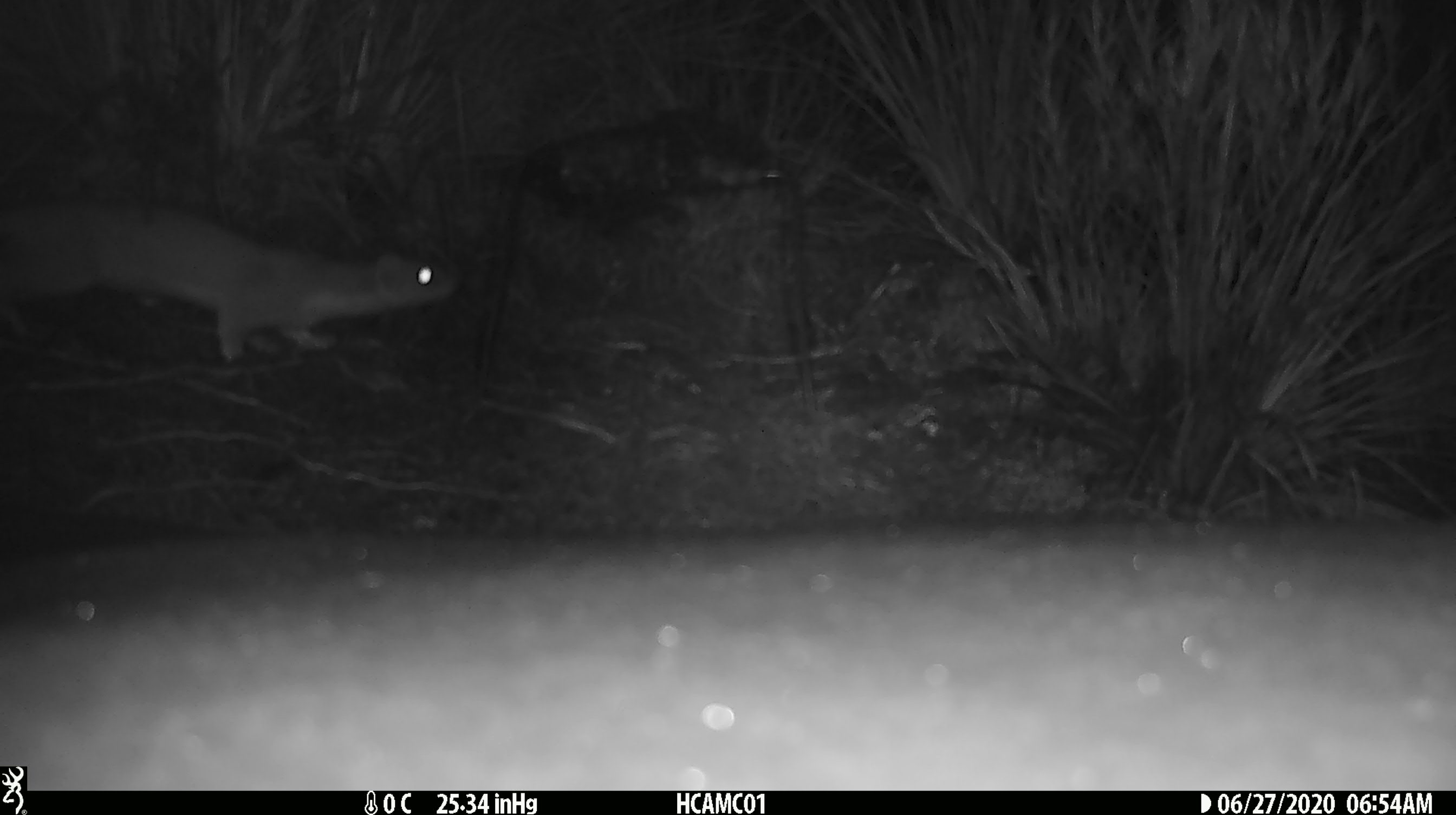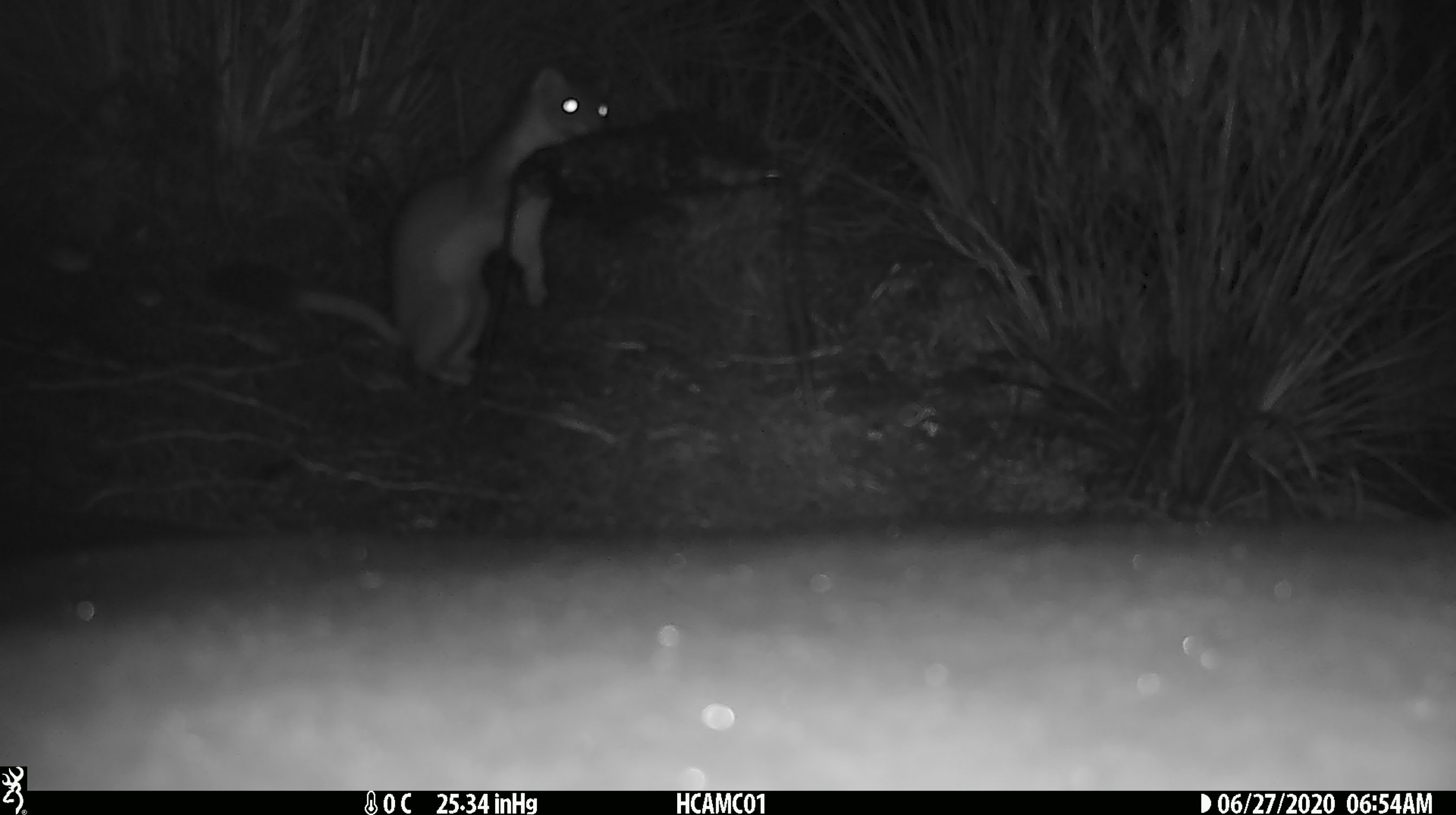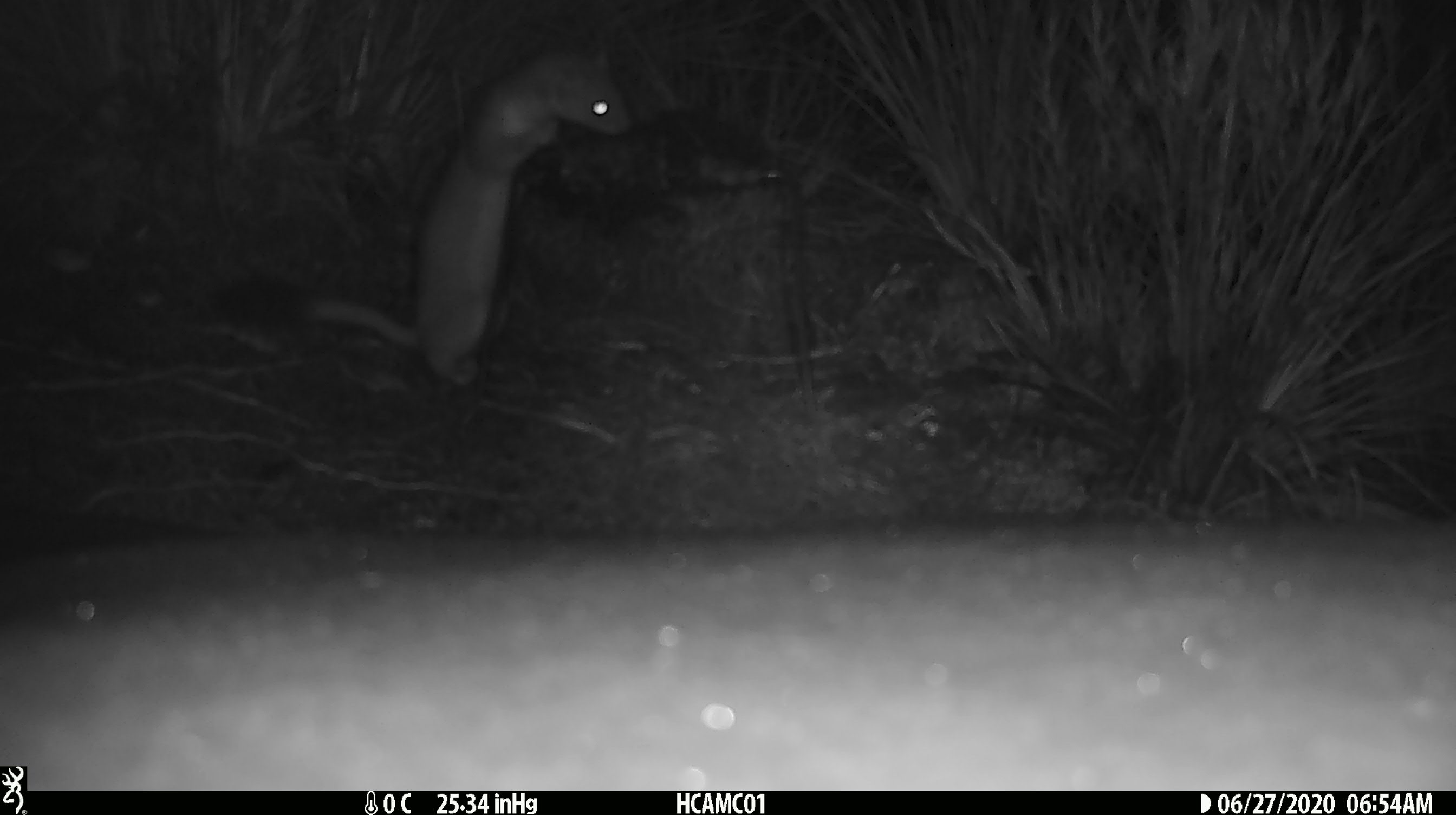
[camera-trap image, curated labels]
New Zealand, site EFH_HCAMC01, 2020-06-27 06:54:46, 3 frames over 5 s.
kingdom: Animalia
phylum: Chordata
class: Mammalia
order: Carnivora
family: Mustelidae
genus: Mustela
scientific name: Mustela erminea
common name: stoat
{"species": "stoat (Mustela erminea)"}